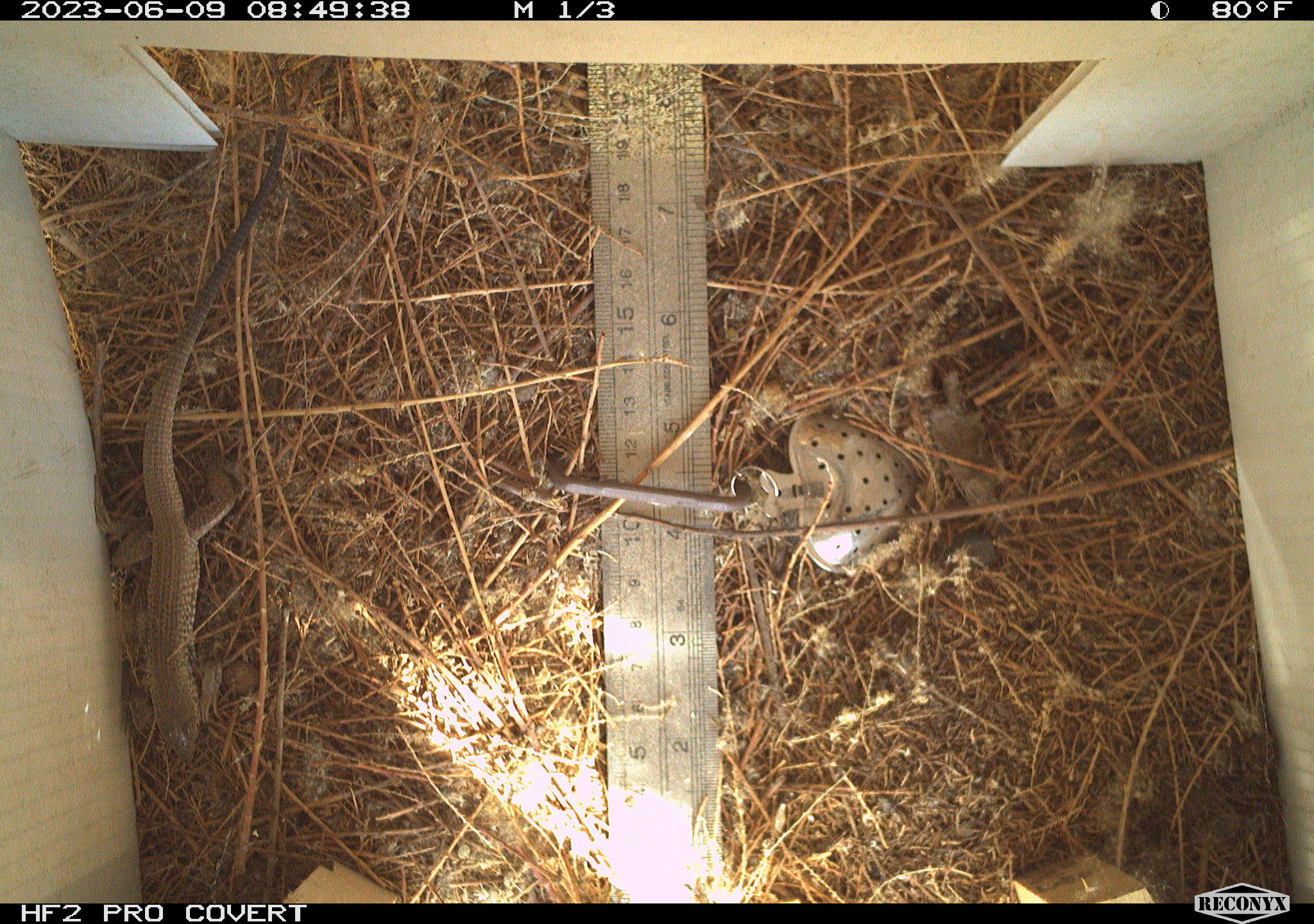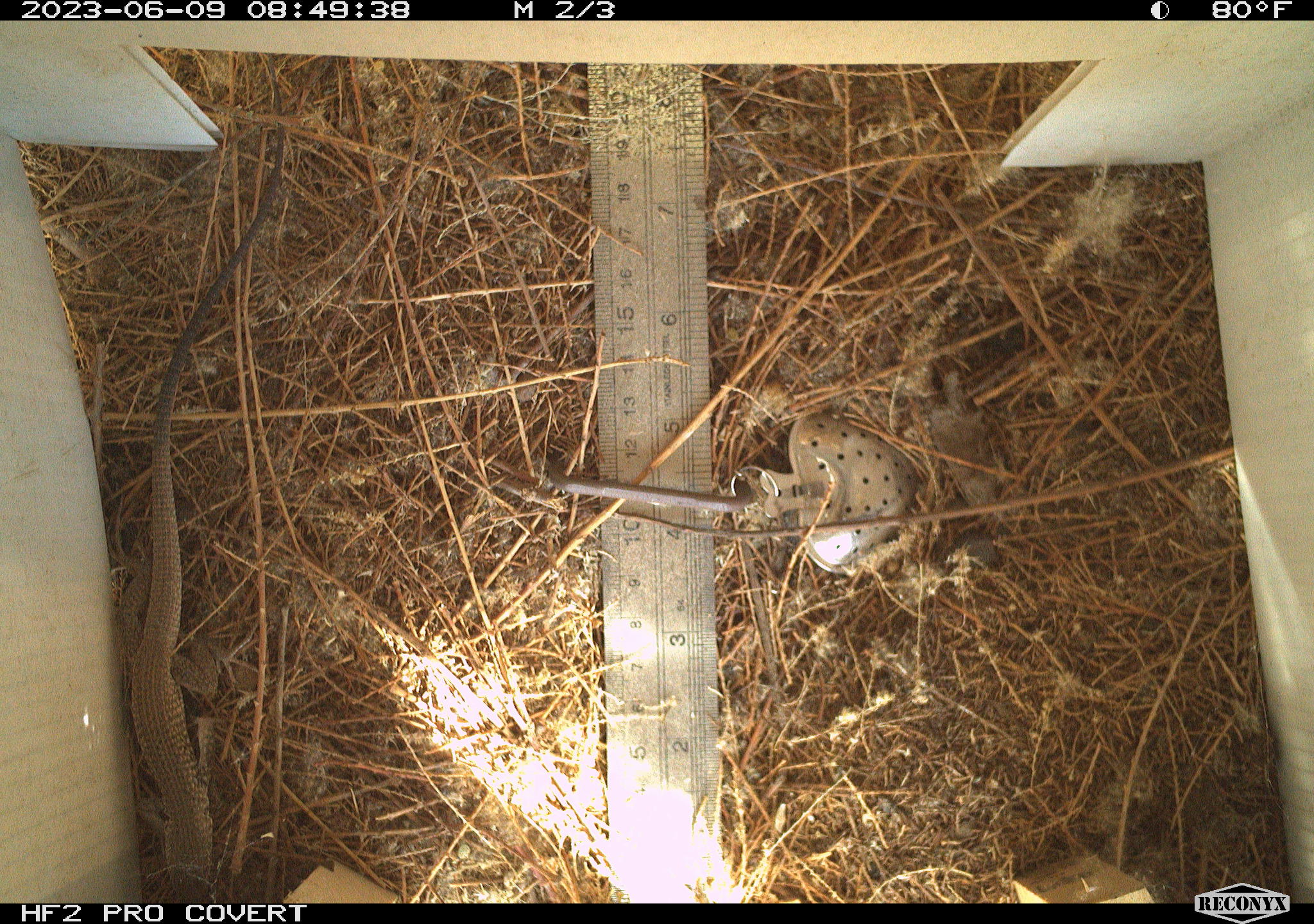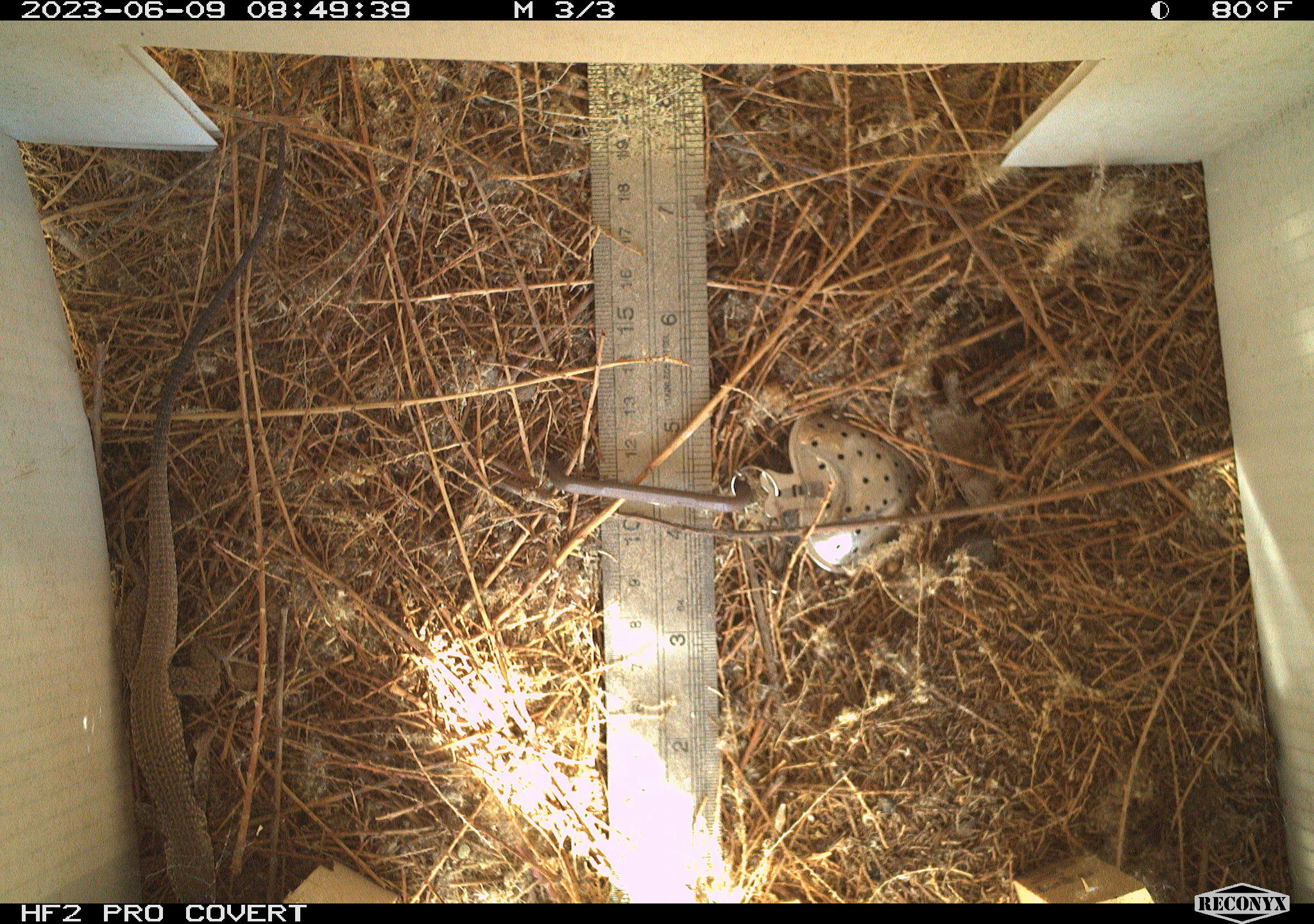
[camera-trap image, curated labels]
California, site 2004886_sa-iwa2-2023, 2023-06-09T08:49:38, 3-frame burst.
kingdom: Animalia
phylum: Chordata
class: Reptilia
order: Squamata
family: Teiidae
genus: Aspidoscelis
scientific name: Aspidoscelis tigris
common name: western whiptail